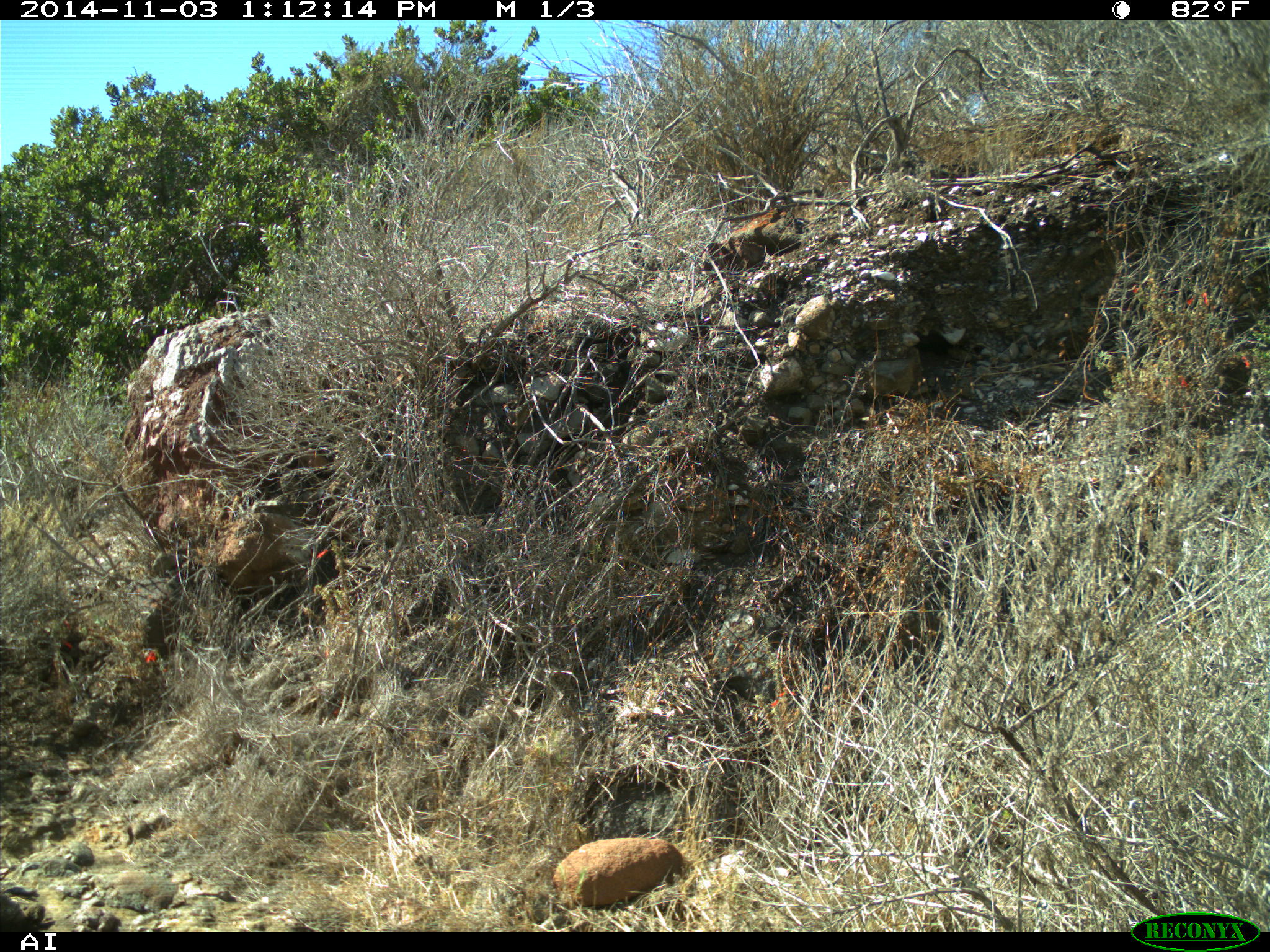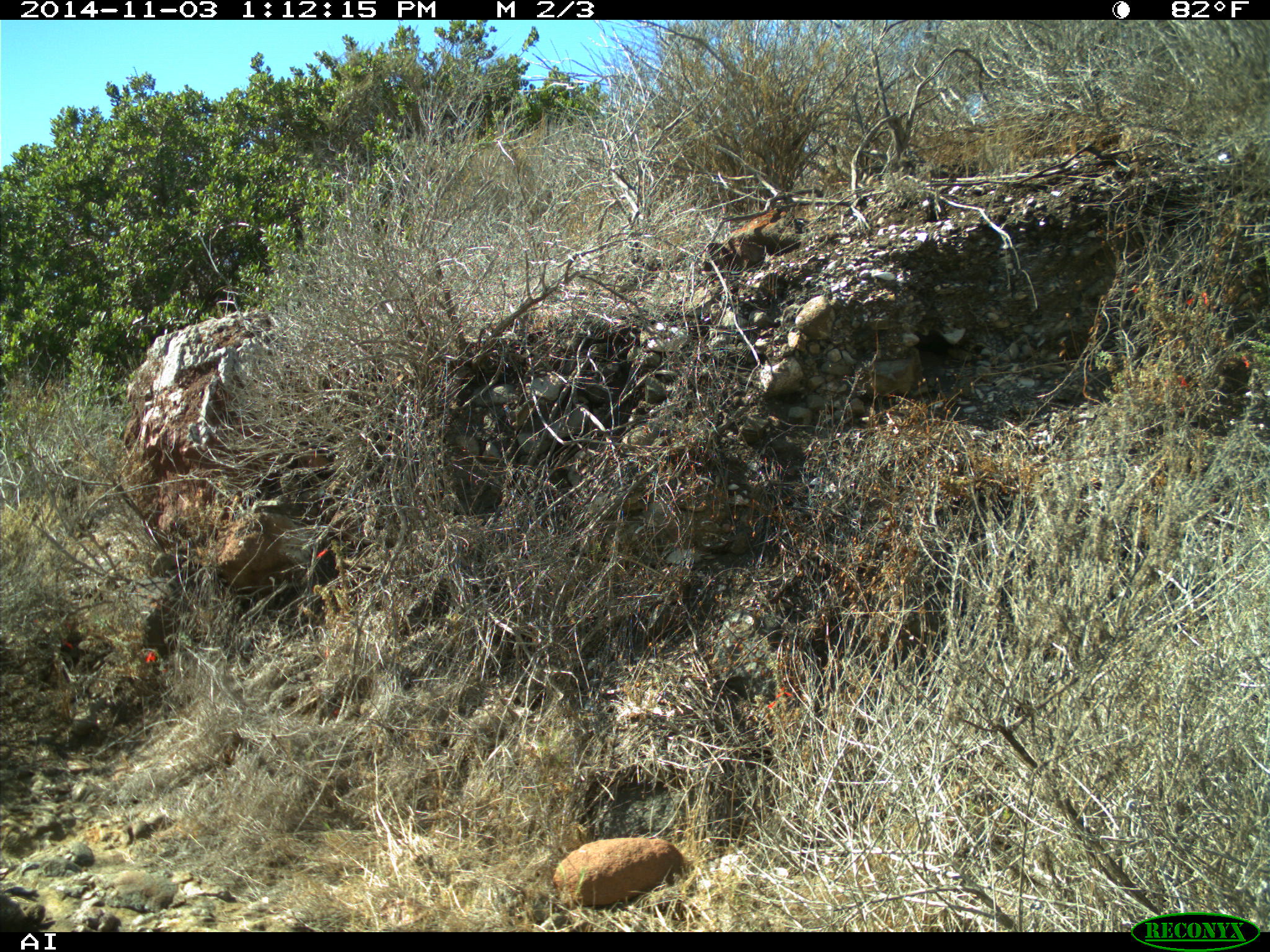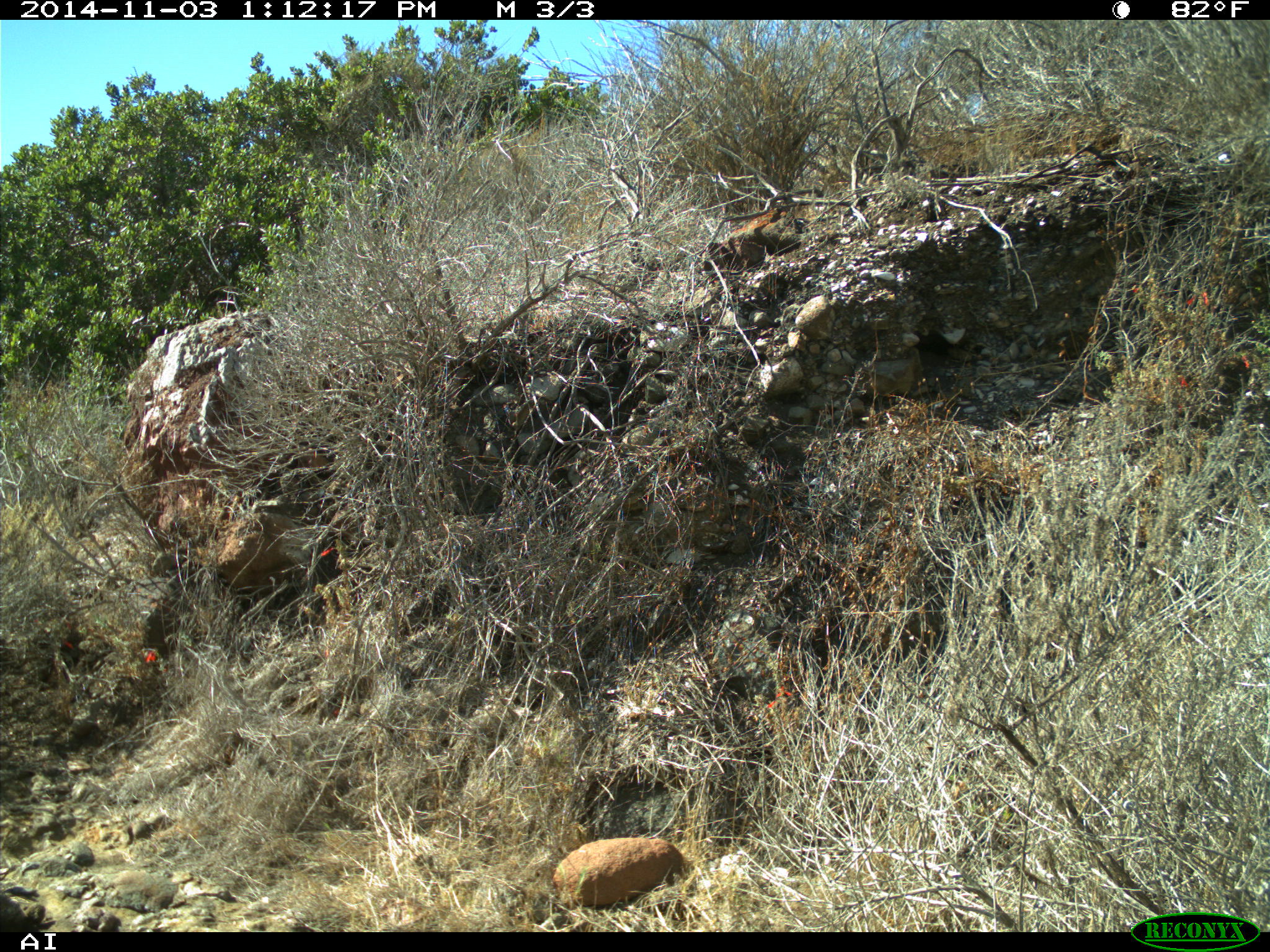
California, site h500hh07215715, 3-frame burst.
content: no animal present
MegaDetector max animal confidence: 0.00